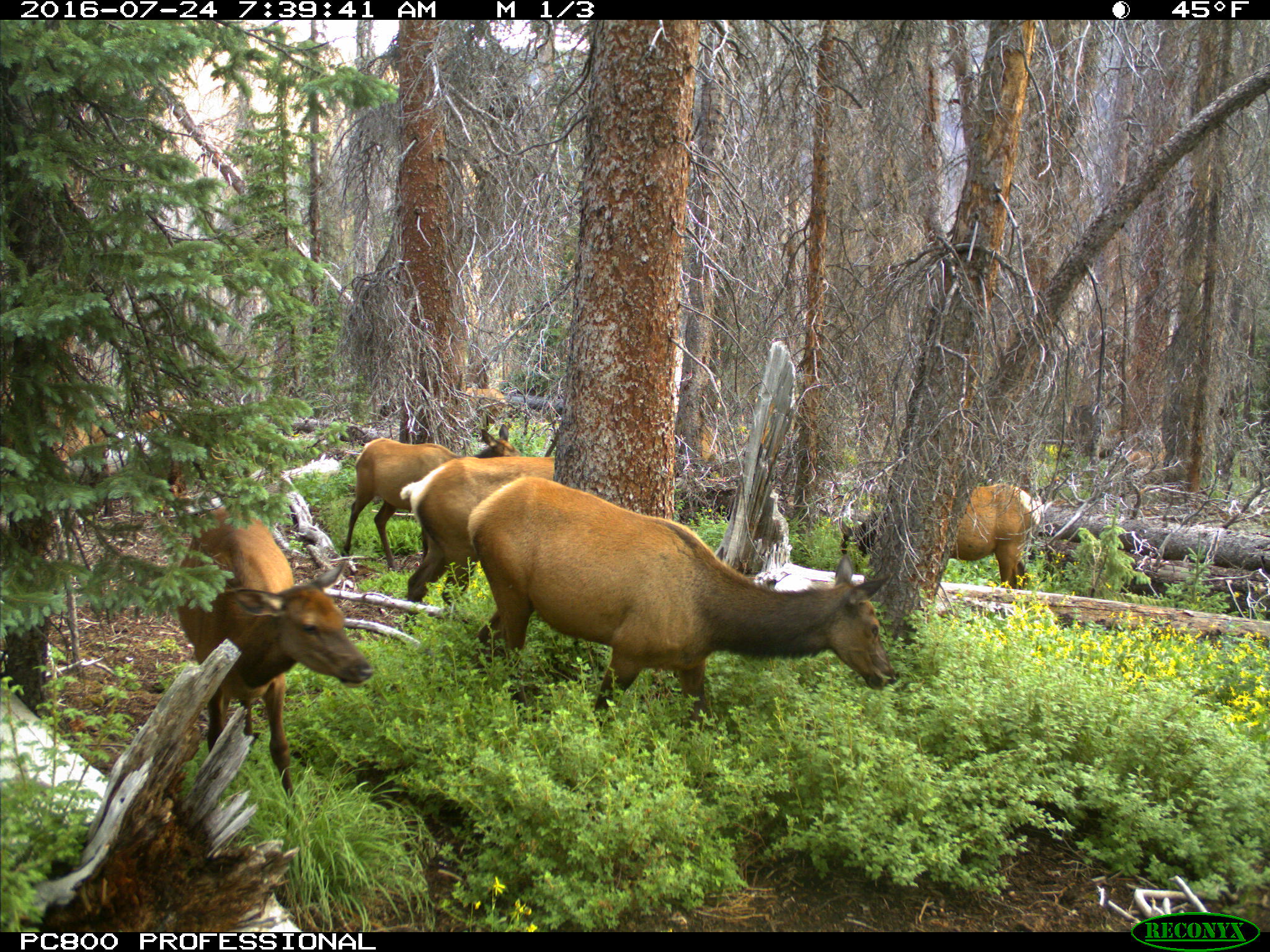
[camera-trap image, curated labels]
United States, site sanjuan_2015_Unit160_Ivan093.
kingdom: Animalia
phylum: Chordata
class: Mammalia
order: Artiodactyla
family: Cervidae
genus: Cervus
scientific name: Cervus elaphus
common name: red deer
Cervus elaphus (red deer).